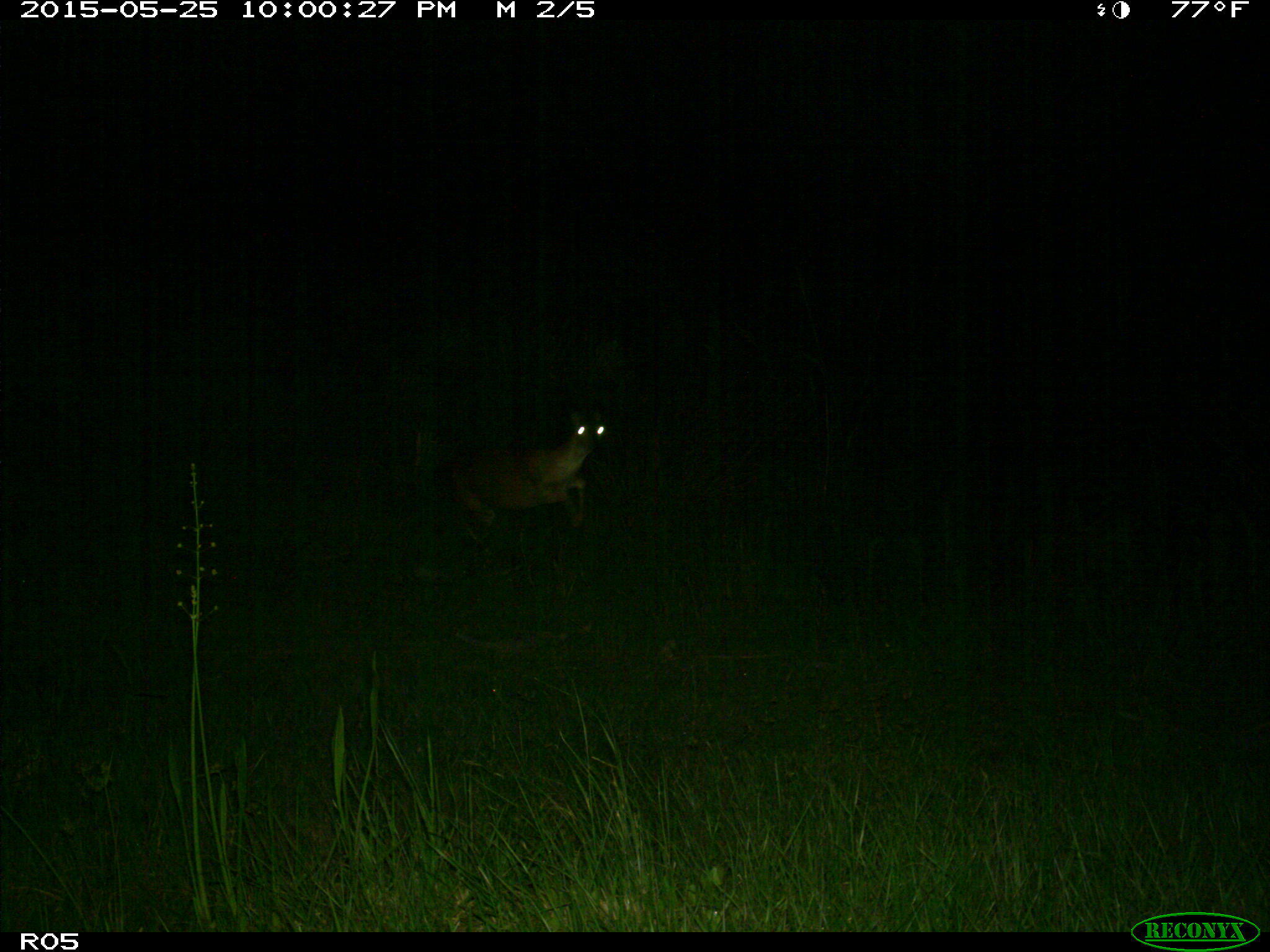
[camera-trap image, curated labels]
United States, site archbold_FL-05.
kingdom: Animalia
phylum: Chordata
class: Mammalia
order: Artiodactyla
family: Cervidae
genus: Odocoileus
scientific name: Odocoileus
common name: deer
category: unidentified deer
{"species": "unidentified deer (deer) (Odocoileus)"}